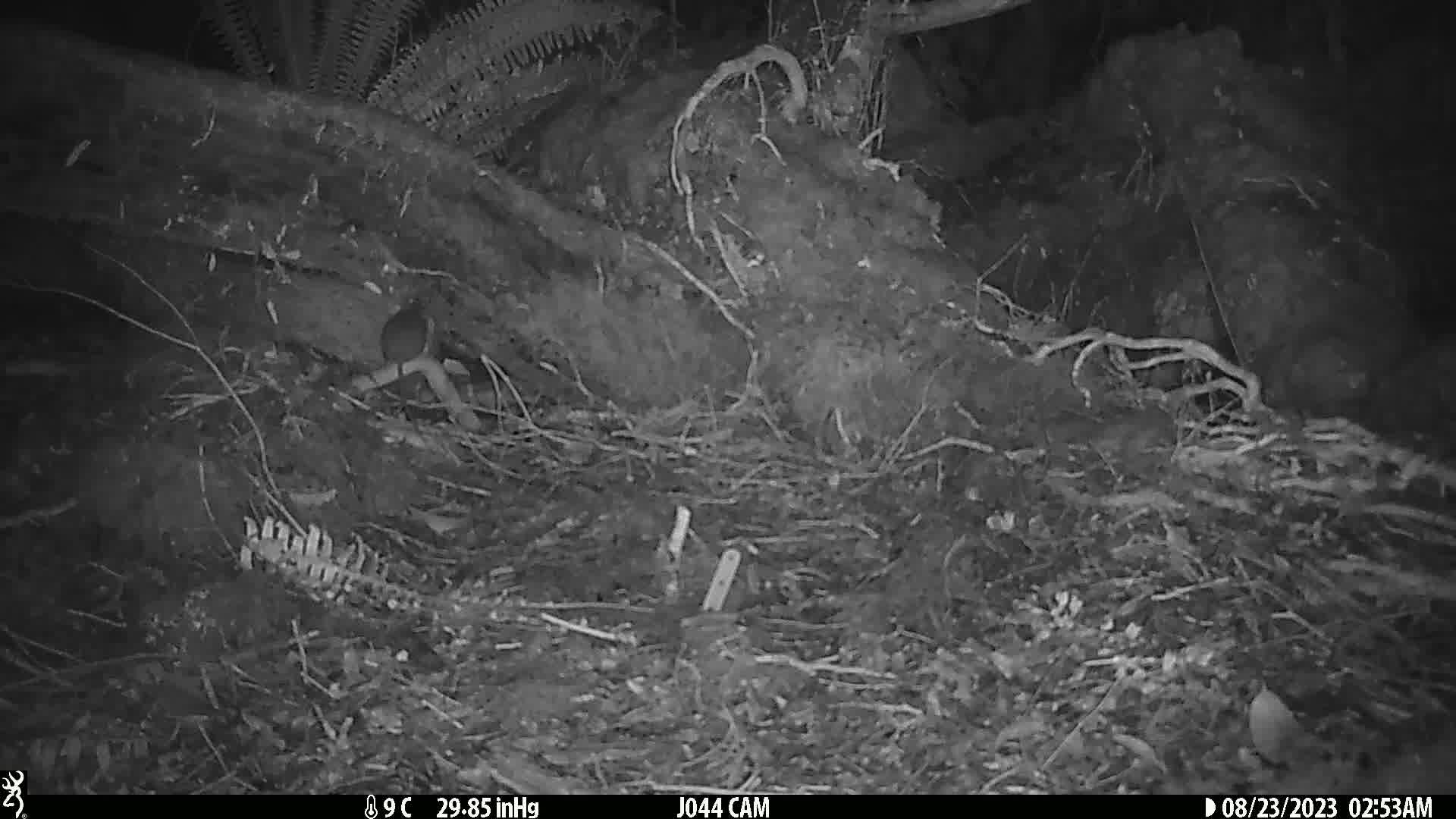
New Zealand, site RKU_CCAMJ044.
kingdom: Animalia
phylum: Chordata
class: Mammalia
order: Rodentia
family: Muridae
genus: Rattus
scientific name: Rattus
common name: rat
Rat (Rattus).